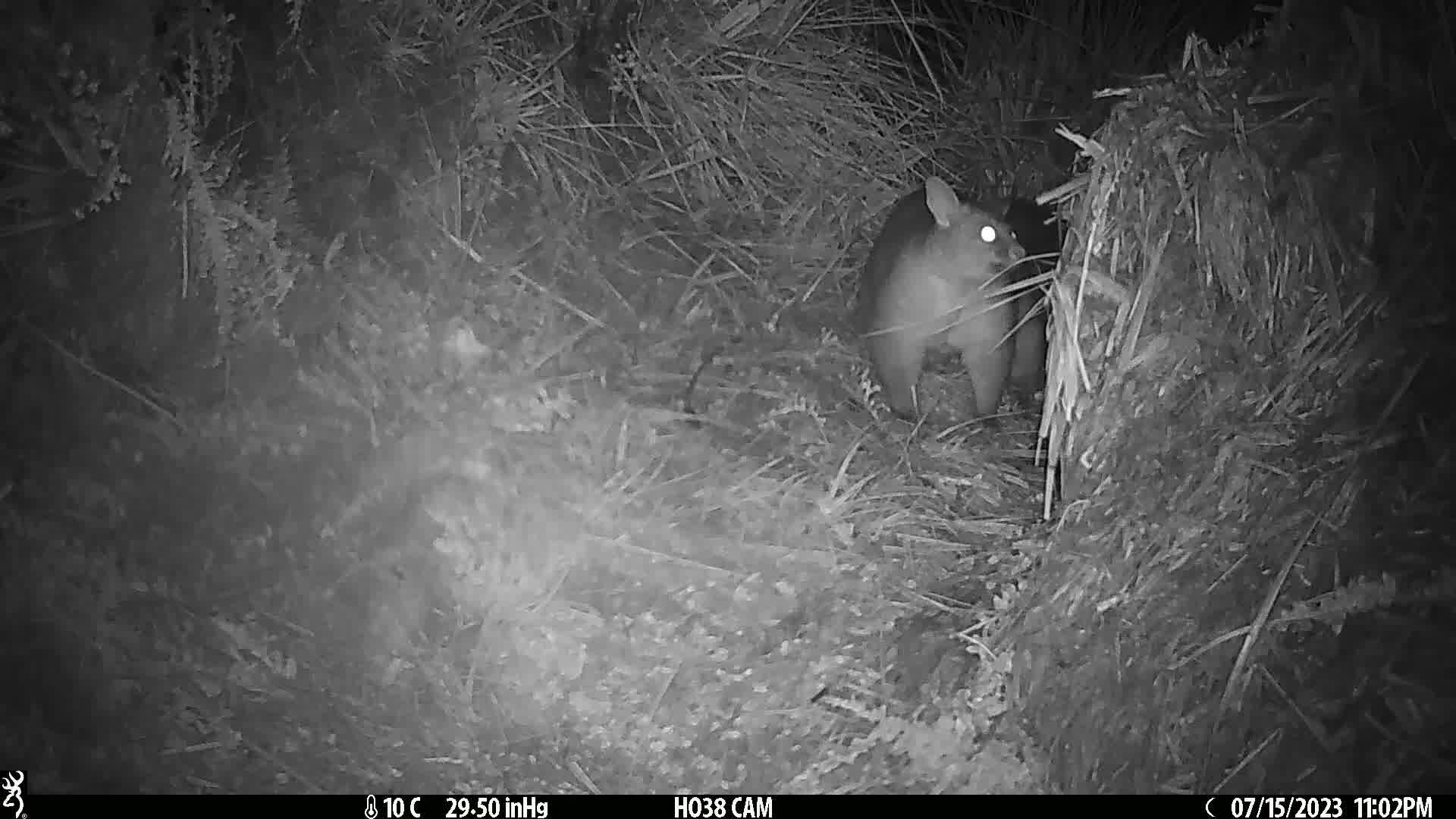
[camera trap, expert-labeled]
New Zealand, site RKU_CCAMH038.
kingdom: Animalia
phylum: Chordata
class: Mammalia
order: Diprotodontia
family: Phalangeridae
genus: Trichosurus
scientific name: Trichosurus vulpecula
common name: common brushtail possum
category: possum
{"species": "possum (common brushtail possum) (Trichosurus vulpecula)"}